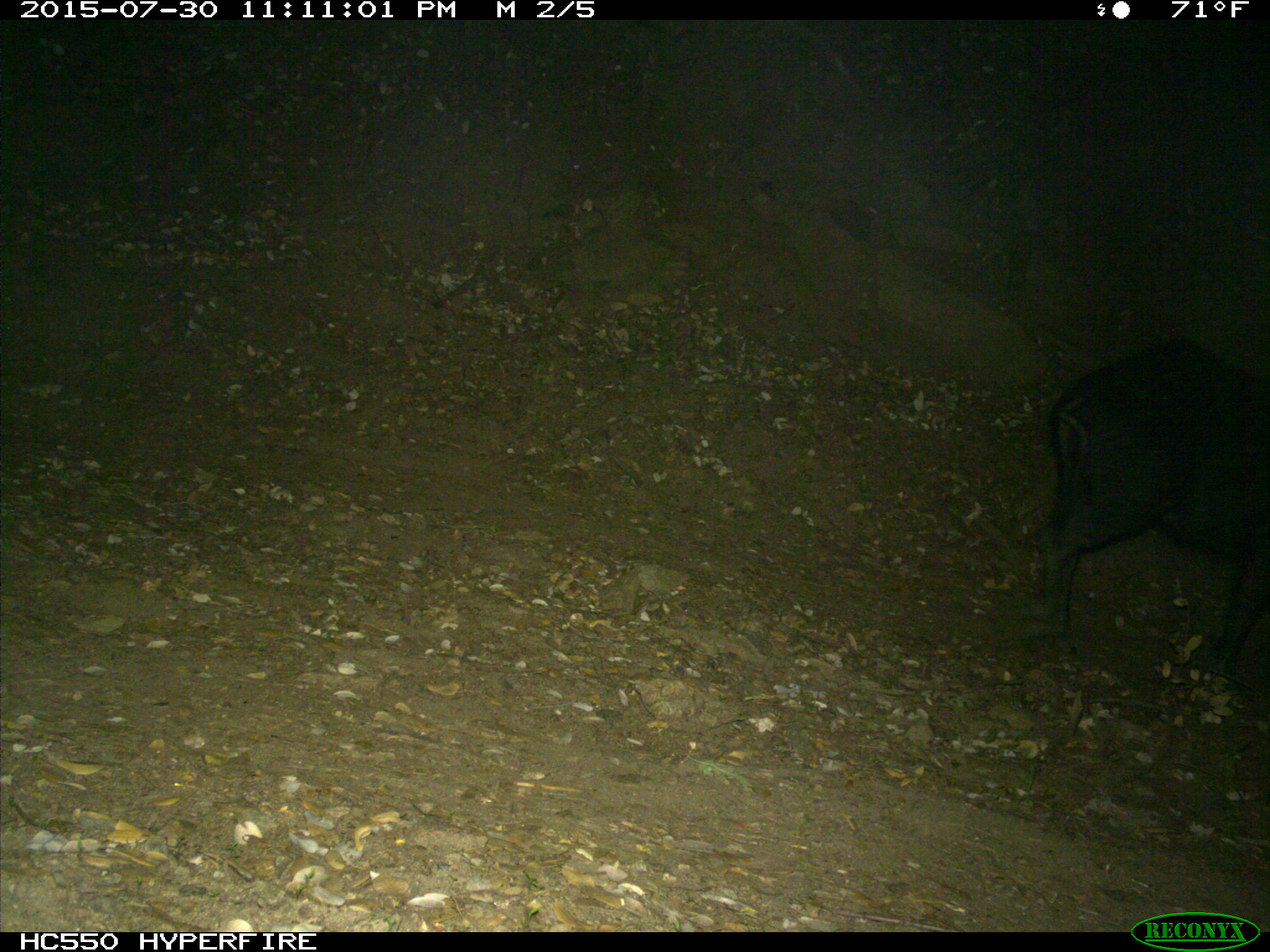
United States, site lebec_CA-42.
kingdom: Animalia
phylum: Chordata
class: Mammalia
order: Artiodactyla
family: Suidae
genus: Sus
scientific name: Sus scrofa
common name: wild boar